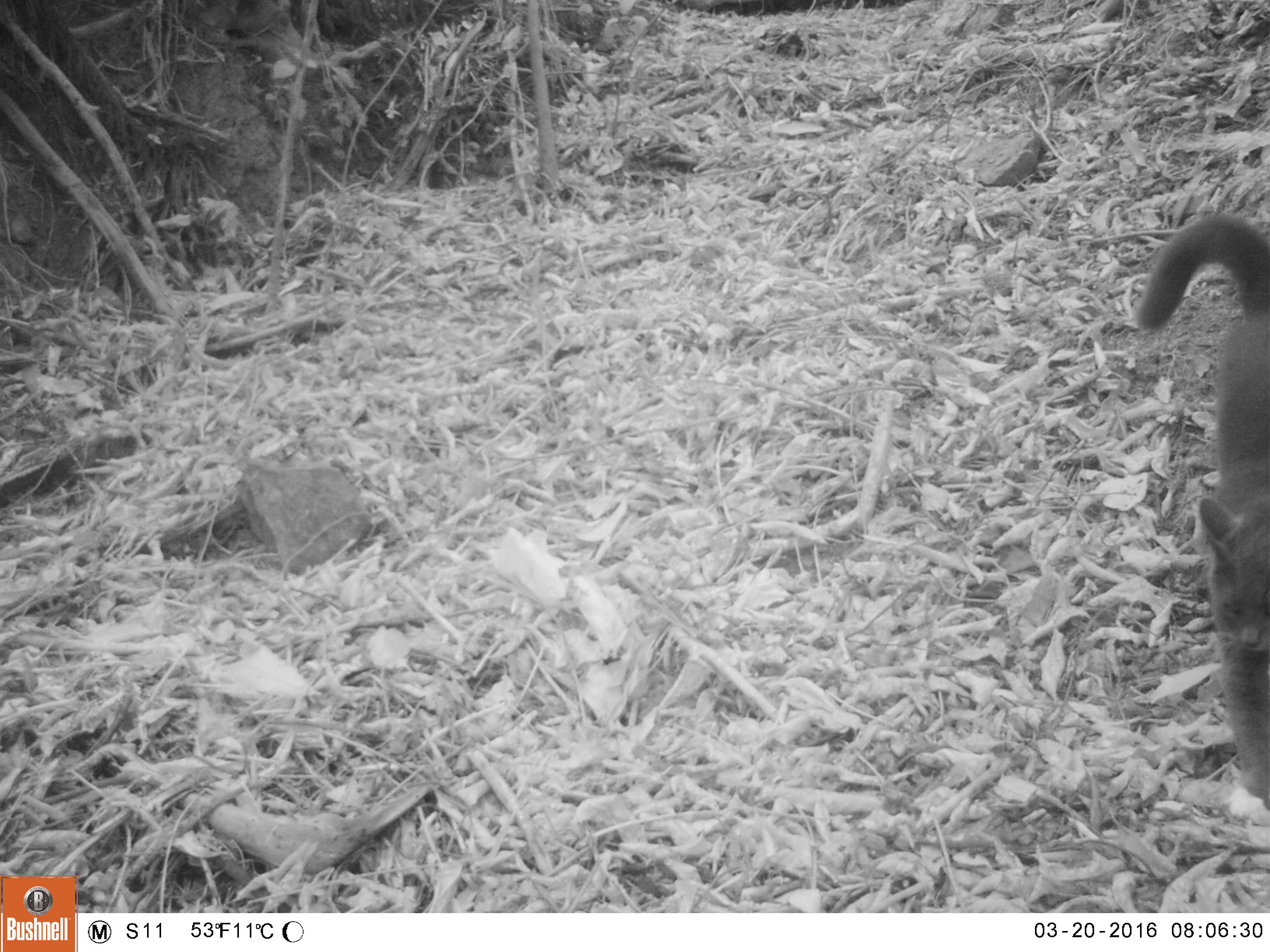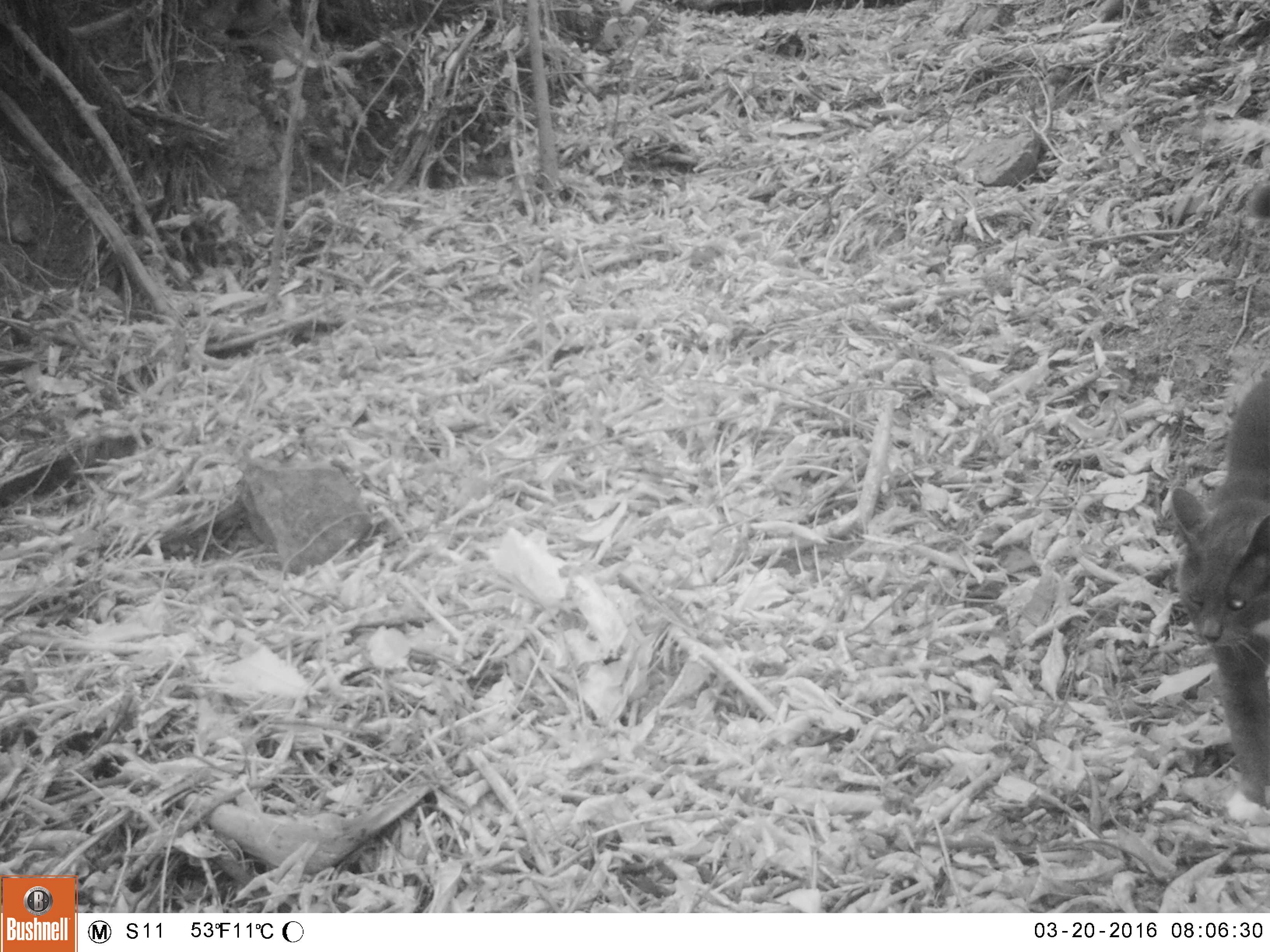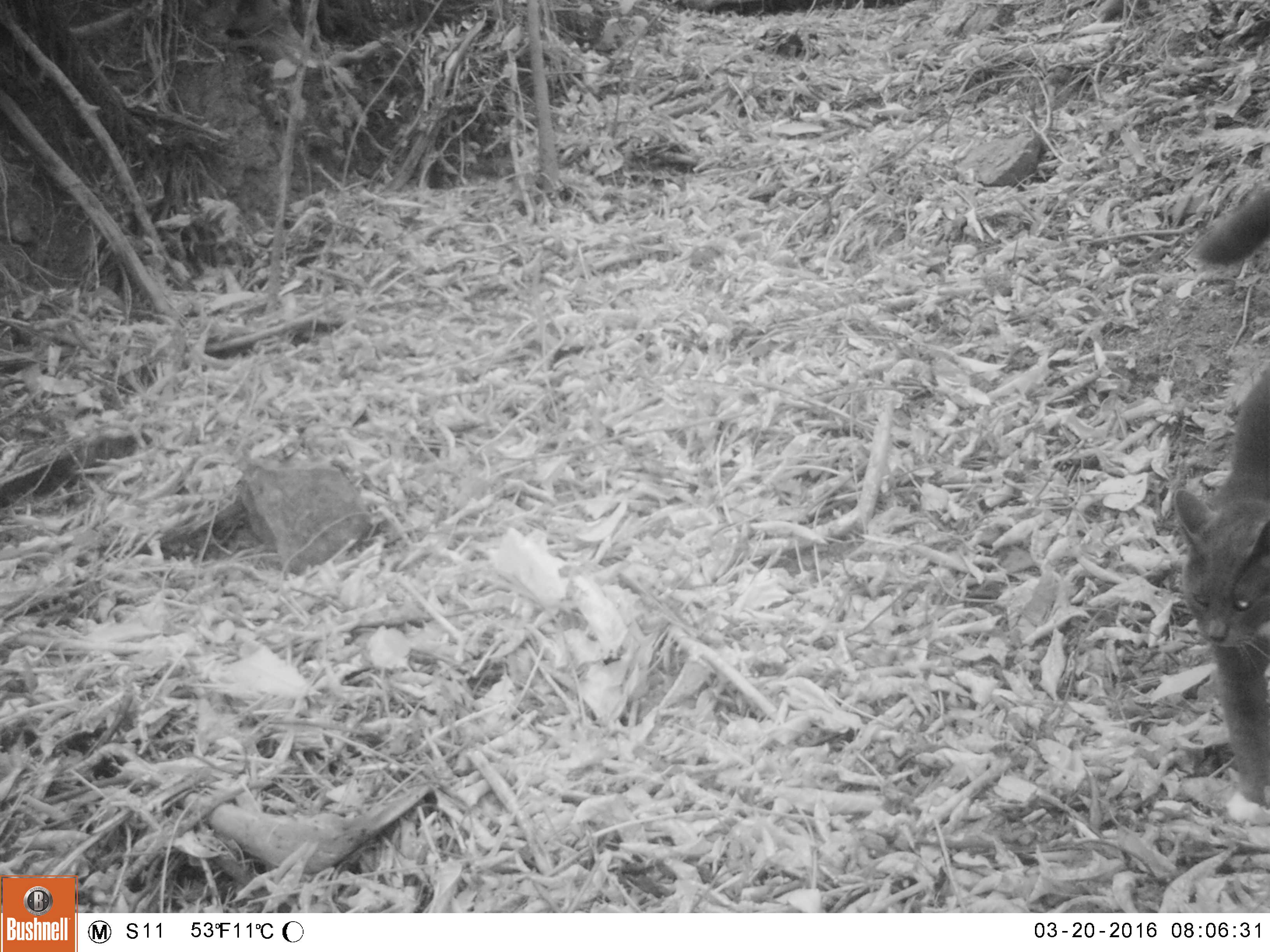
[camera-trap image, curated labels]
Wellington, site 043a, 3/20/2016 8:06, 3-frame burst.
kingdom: Animalia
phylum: Chordata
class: Mammalia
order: Carnivora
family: Felidae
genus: Felis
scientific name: Felis catus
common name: cat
Cat (Felis catus).